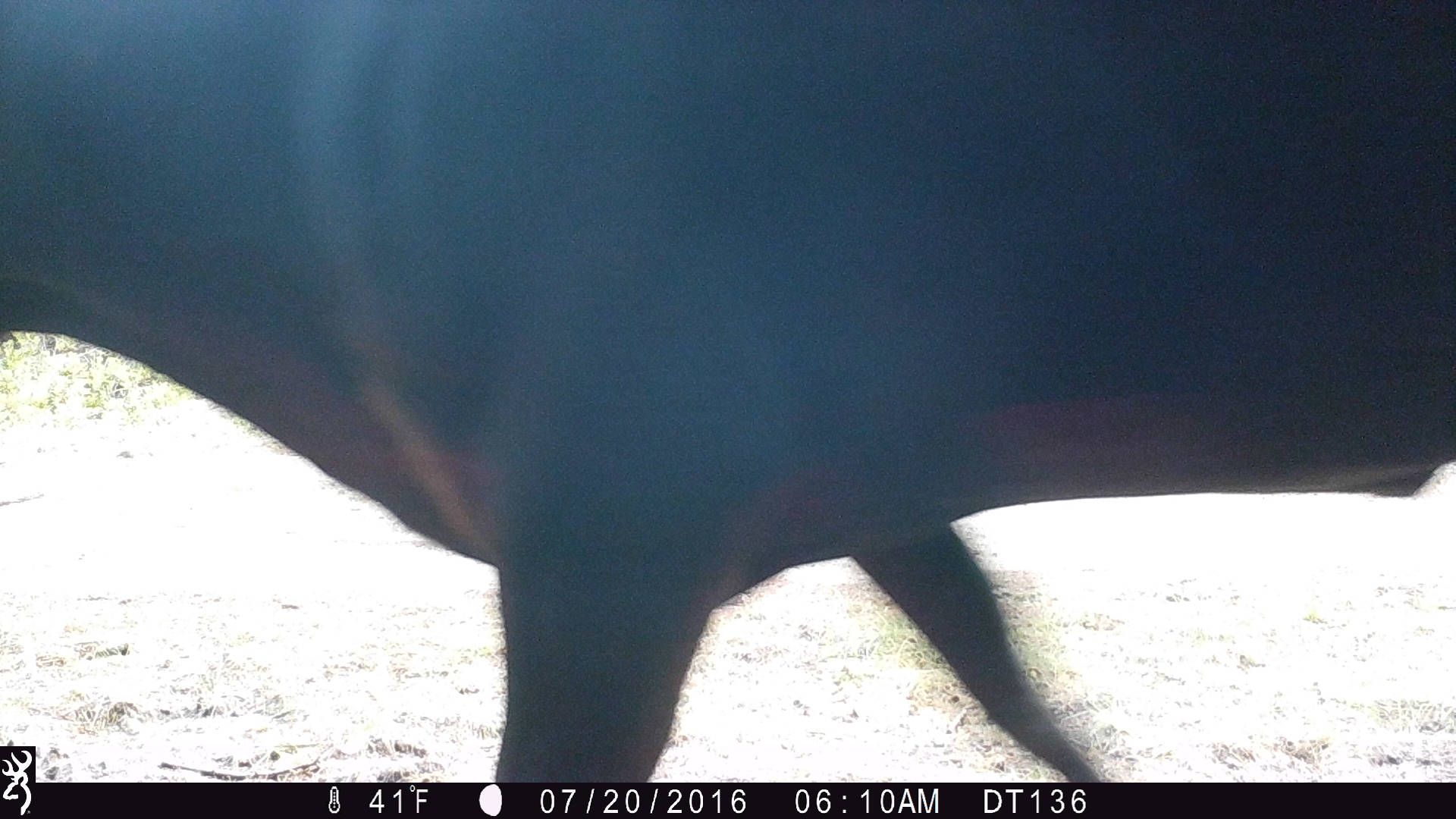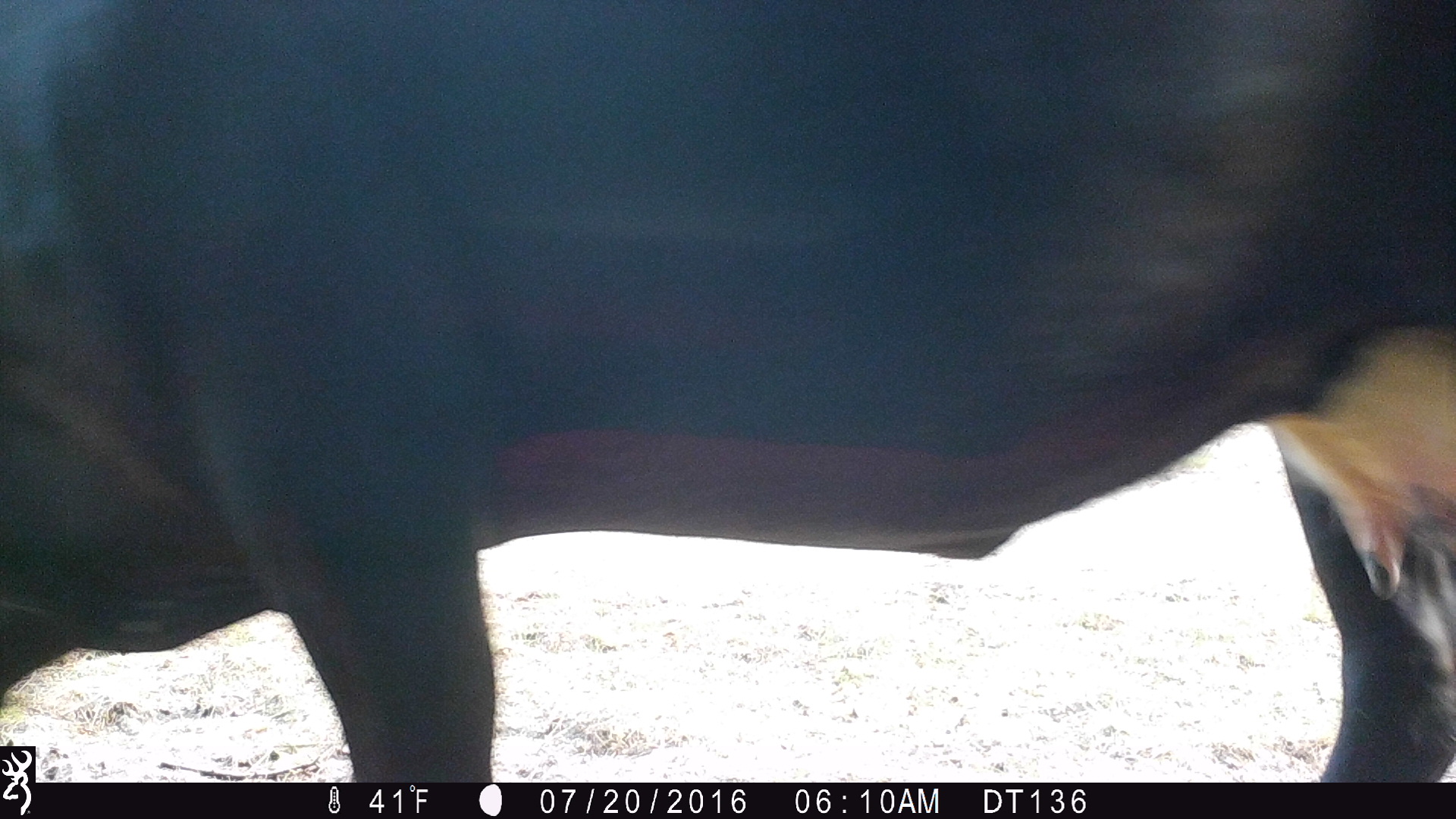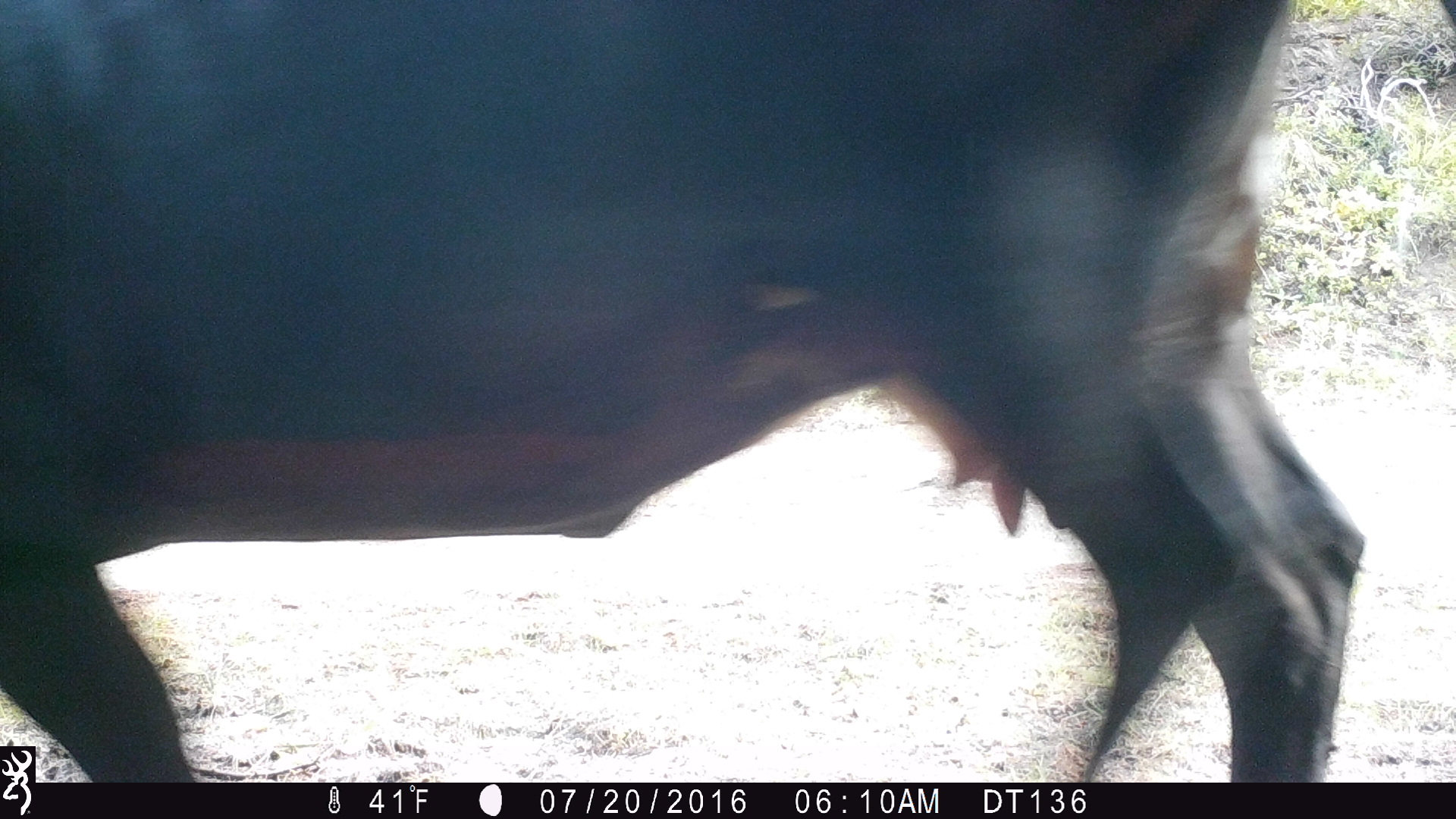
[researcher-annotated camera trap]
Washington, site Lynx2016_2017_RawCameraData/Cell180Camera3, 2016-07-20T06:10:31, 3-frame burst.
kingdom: Animalia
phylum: Chordata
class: Mammalia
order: Artiodactyla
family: Bovidae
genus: Bos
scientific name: Bos taurus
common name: domestic cattle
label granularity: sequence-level